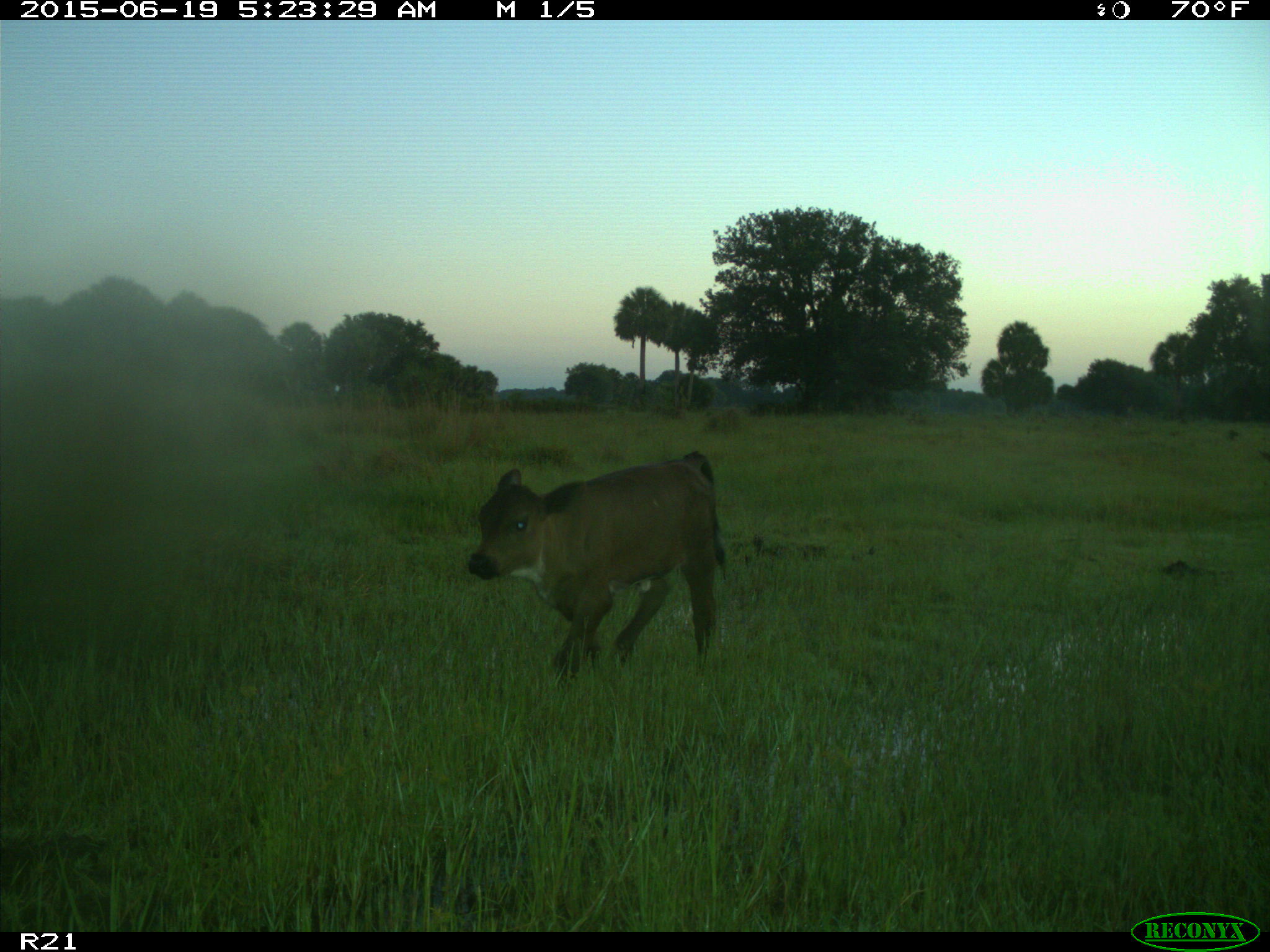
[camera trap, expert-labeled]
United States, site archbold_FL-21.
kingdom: Animalia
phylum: Chordata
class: Mammalia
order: Artiodactyla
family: Bovidae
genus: Bos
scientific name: Bos taurus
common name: domestic cow